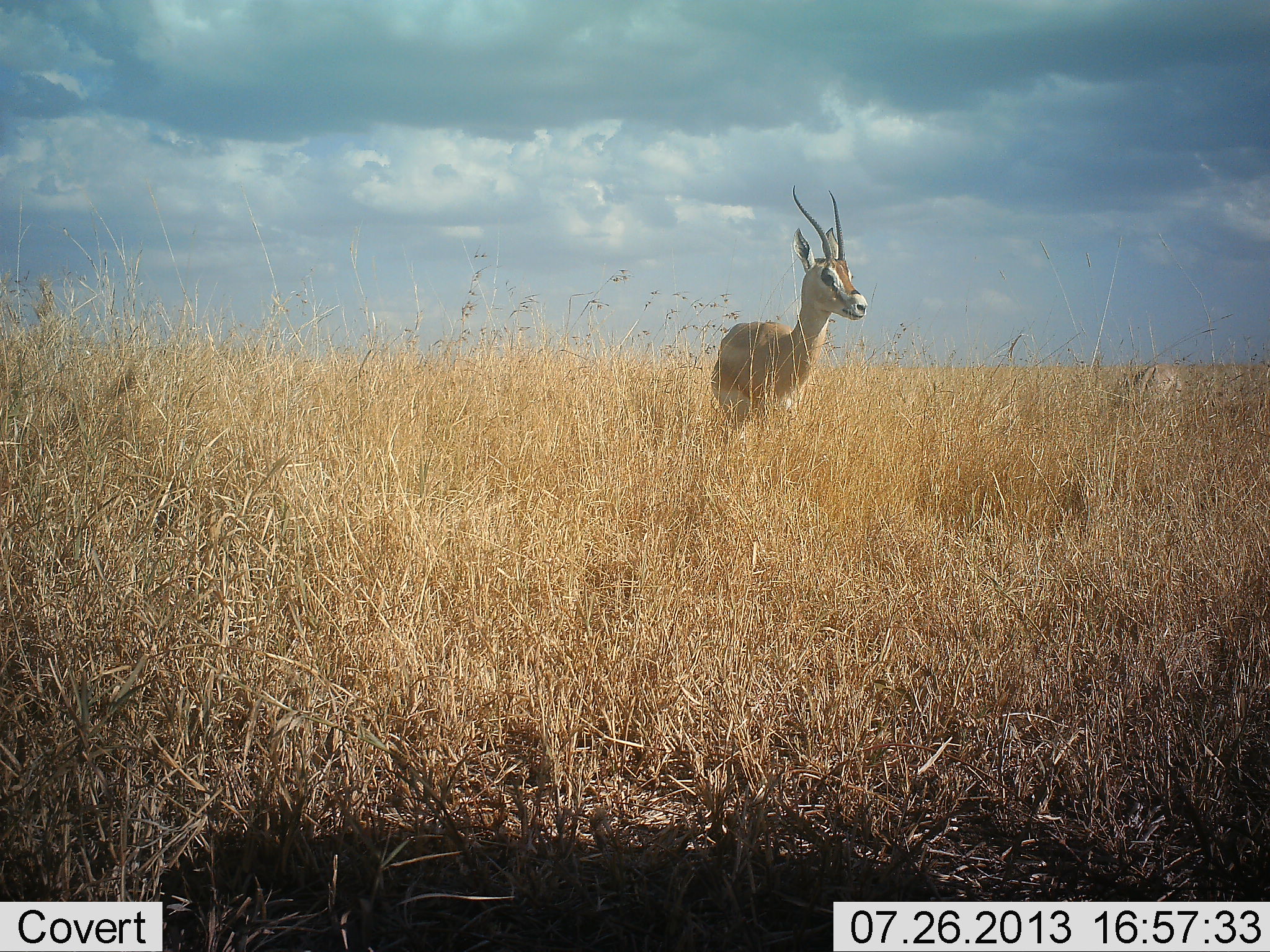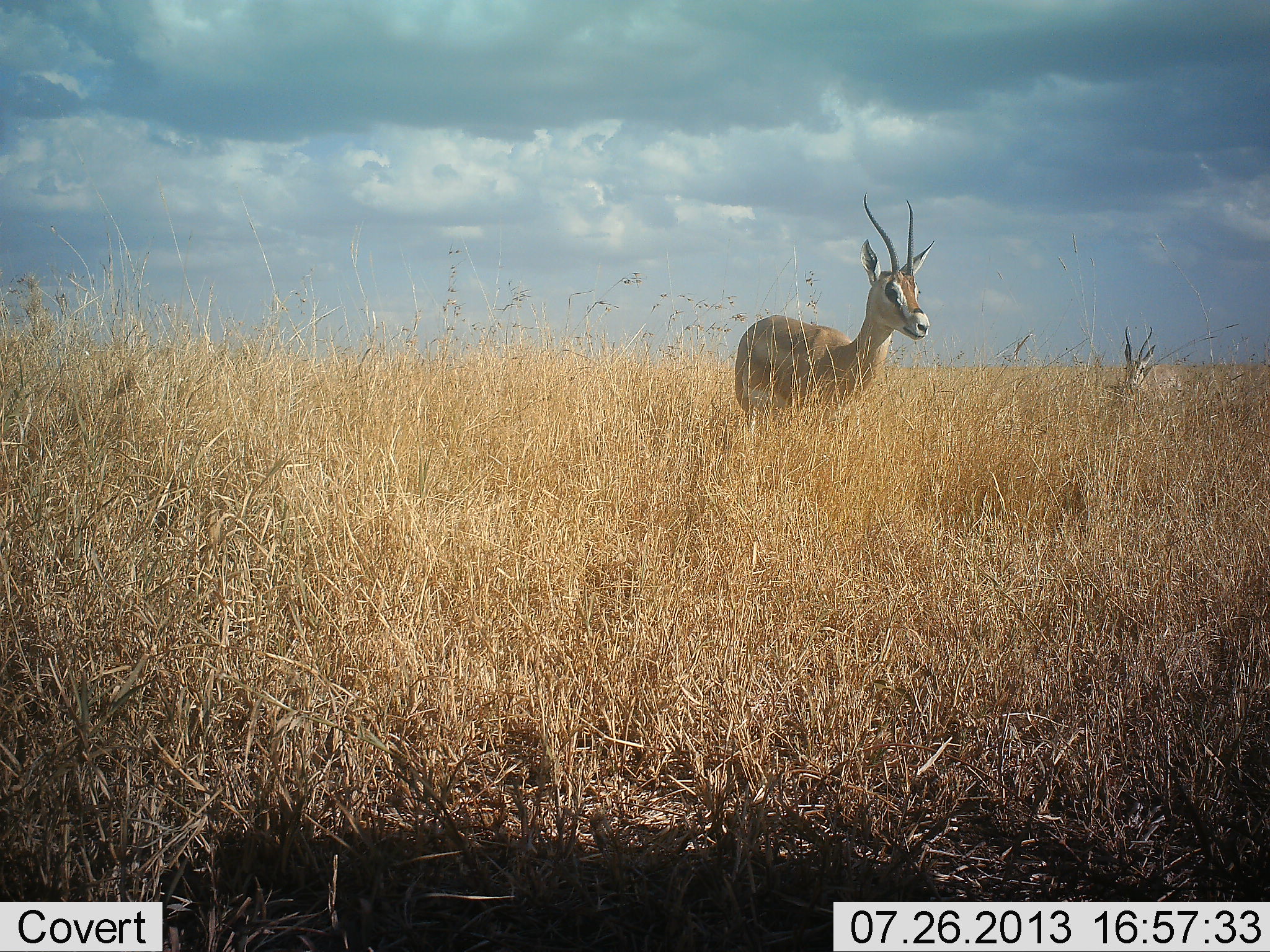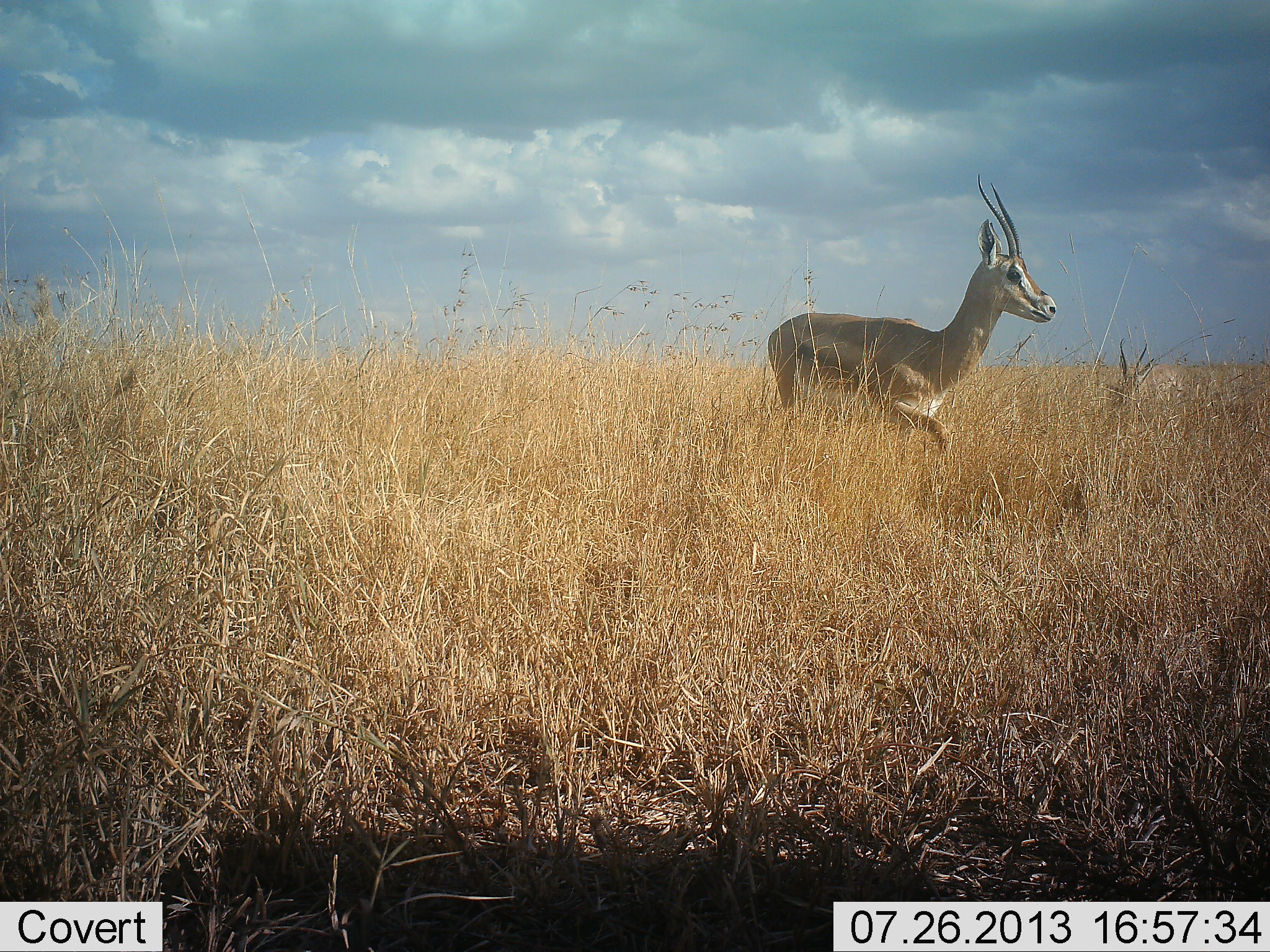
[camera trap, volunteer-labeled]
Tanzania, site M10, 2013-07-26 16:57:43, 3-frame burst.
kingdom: Animalia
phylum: Chordata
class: Mammalia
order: Artiodactyla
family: Bovidae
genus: Nanger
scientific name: Nanger granti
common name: grant's gazelle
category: gazellegrants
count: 2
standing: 60%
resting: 0%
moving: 50%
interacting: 0%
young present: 0%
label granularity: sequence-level